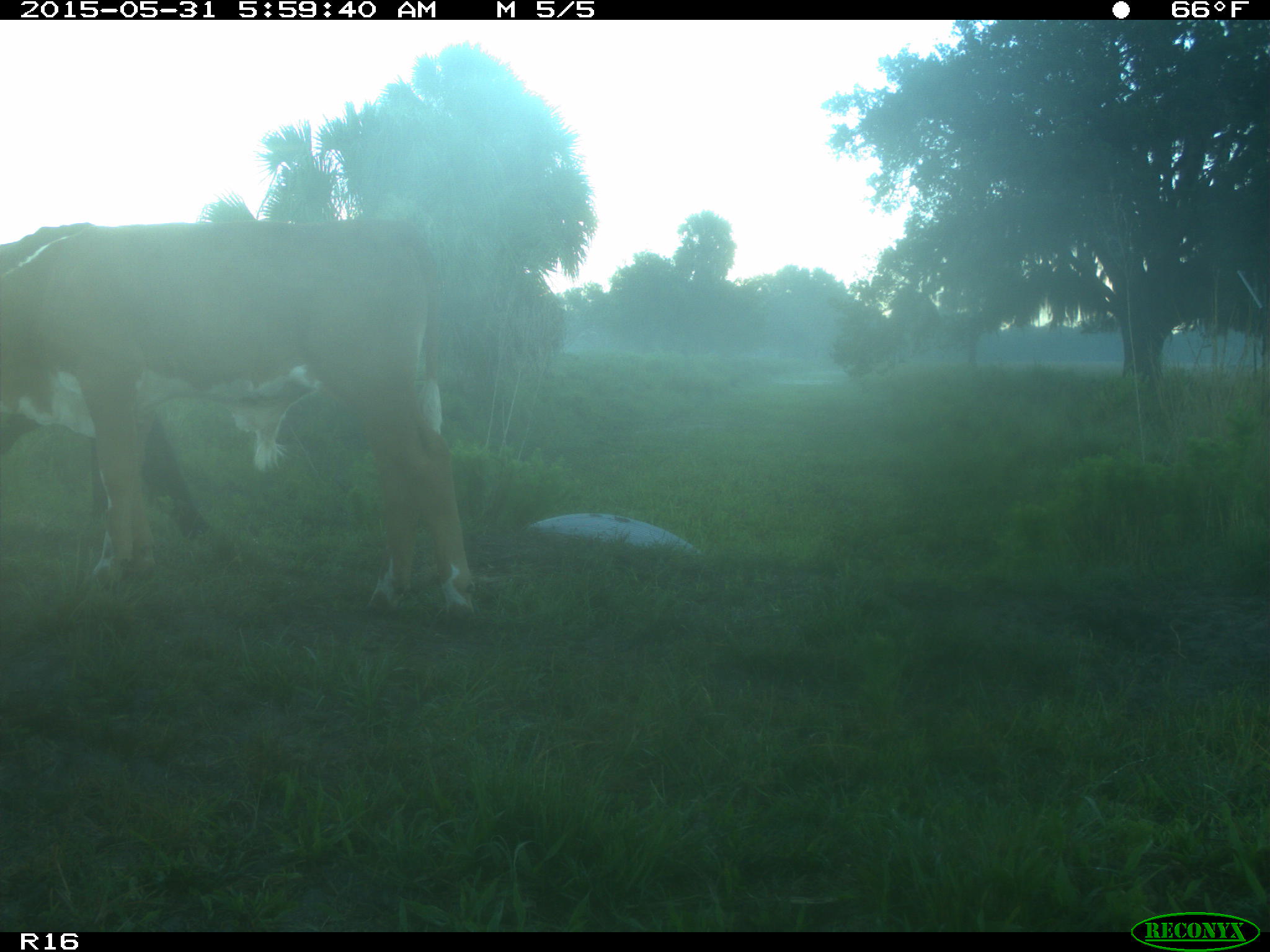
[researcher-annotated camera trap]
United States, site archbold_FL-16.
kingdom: Animalia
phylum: Chordata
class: Mammalia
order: Artiodactyla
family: Bovidae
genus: Bos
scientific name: Bos taurus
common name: domestic cow